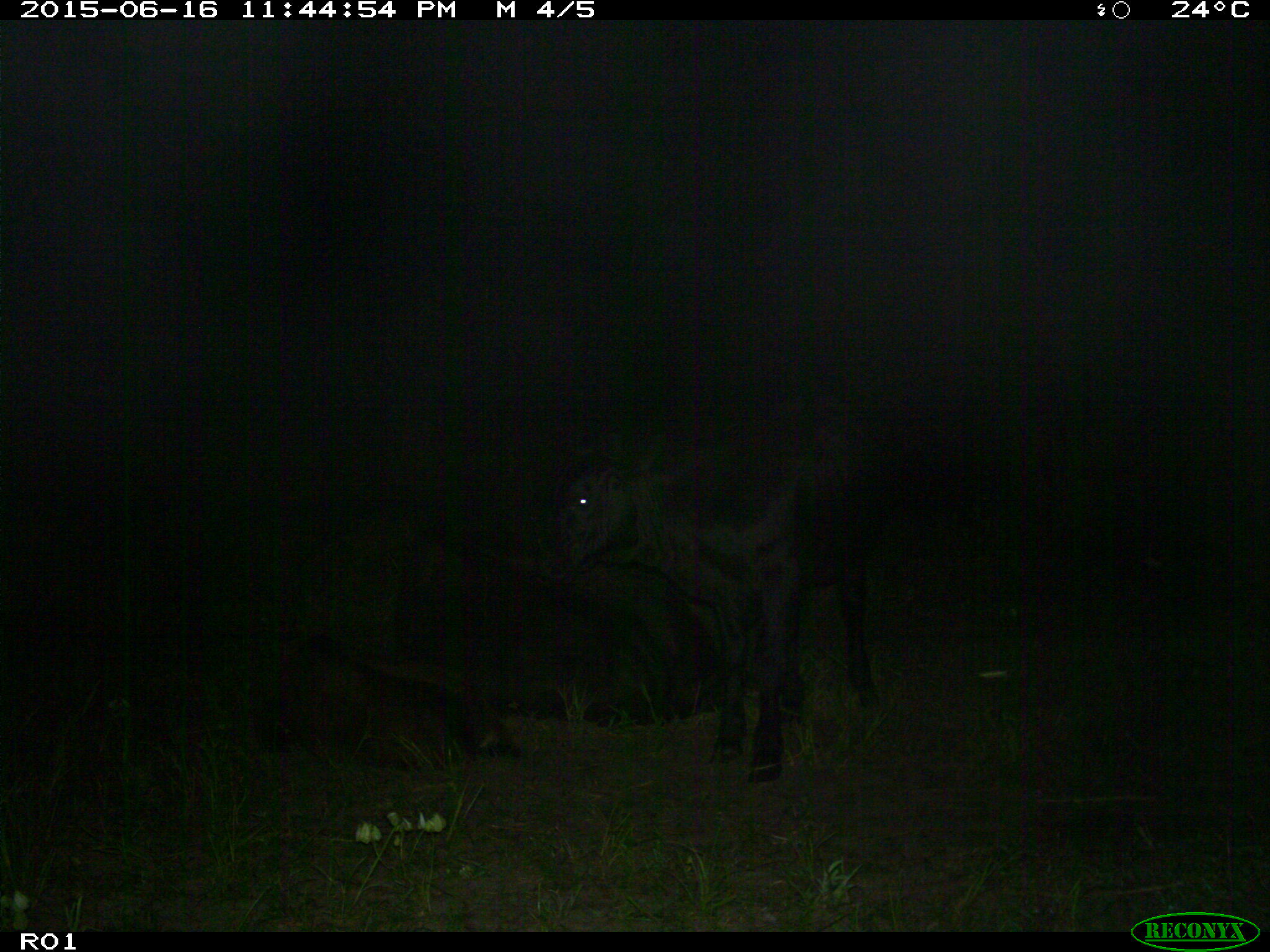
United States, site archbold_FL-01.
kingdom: Animalia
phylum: Chordata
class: Mammalia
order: Artiodactyla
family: Bovidae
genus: Bos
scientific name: Bos taurus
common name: domestic cow